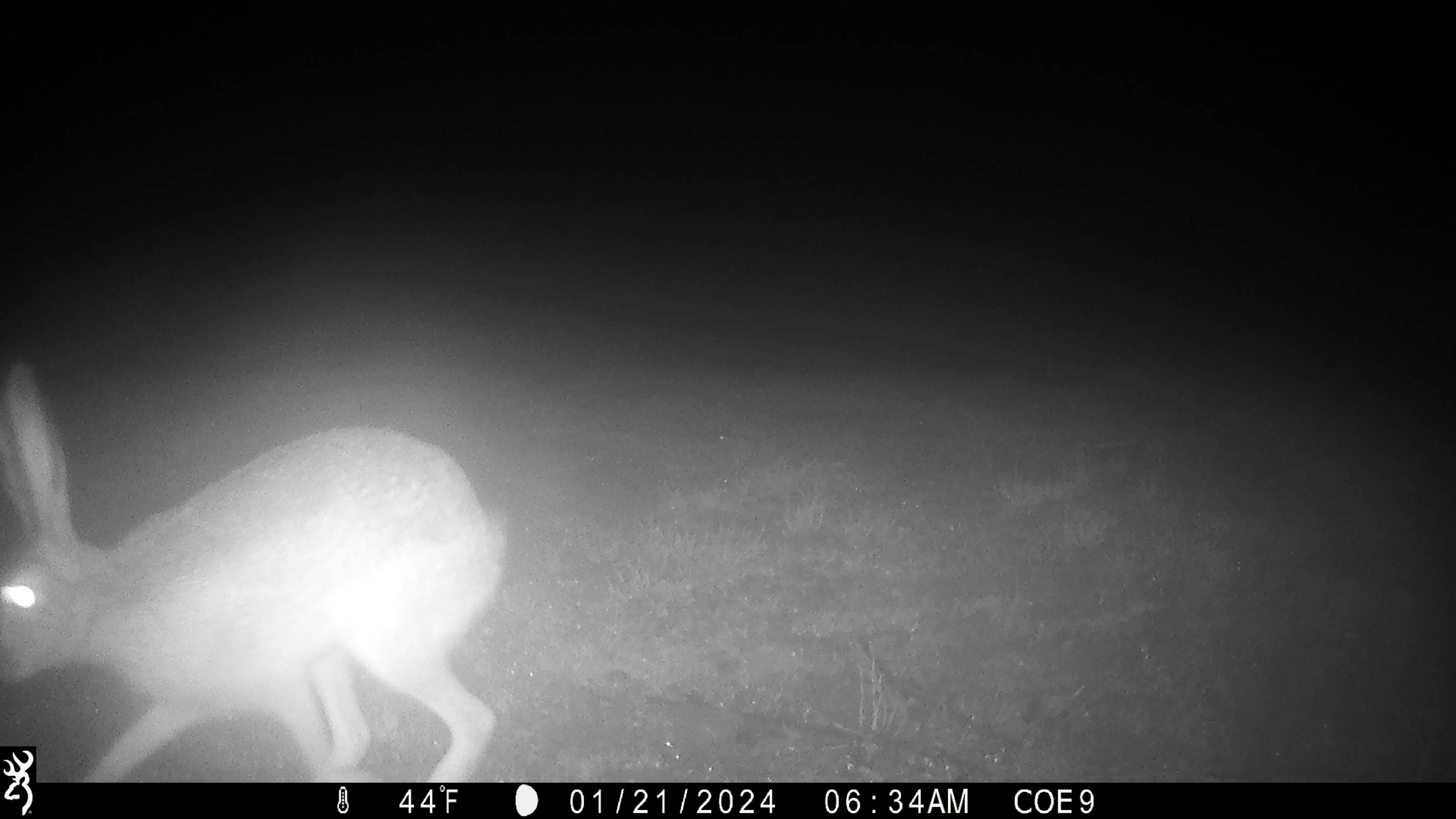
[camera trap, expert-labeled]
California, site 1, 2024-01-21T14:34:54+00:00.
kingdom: Animalia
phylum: Chordata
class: Mammalia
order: Lagomorpha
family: Leporidae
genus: Lepus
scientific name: Lepus californicus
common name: black-tailed jackrabbit